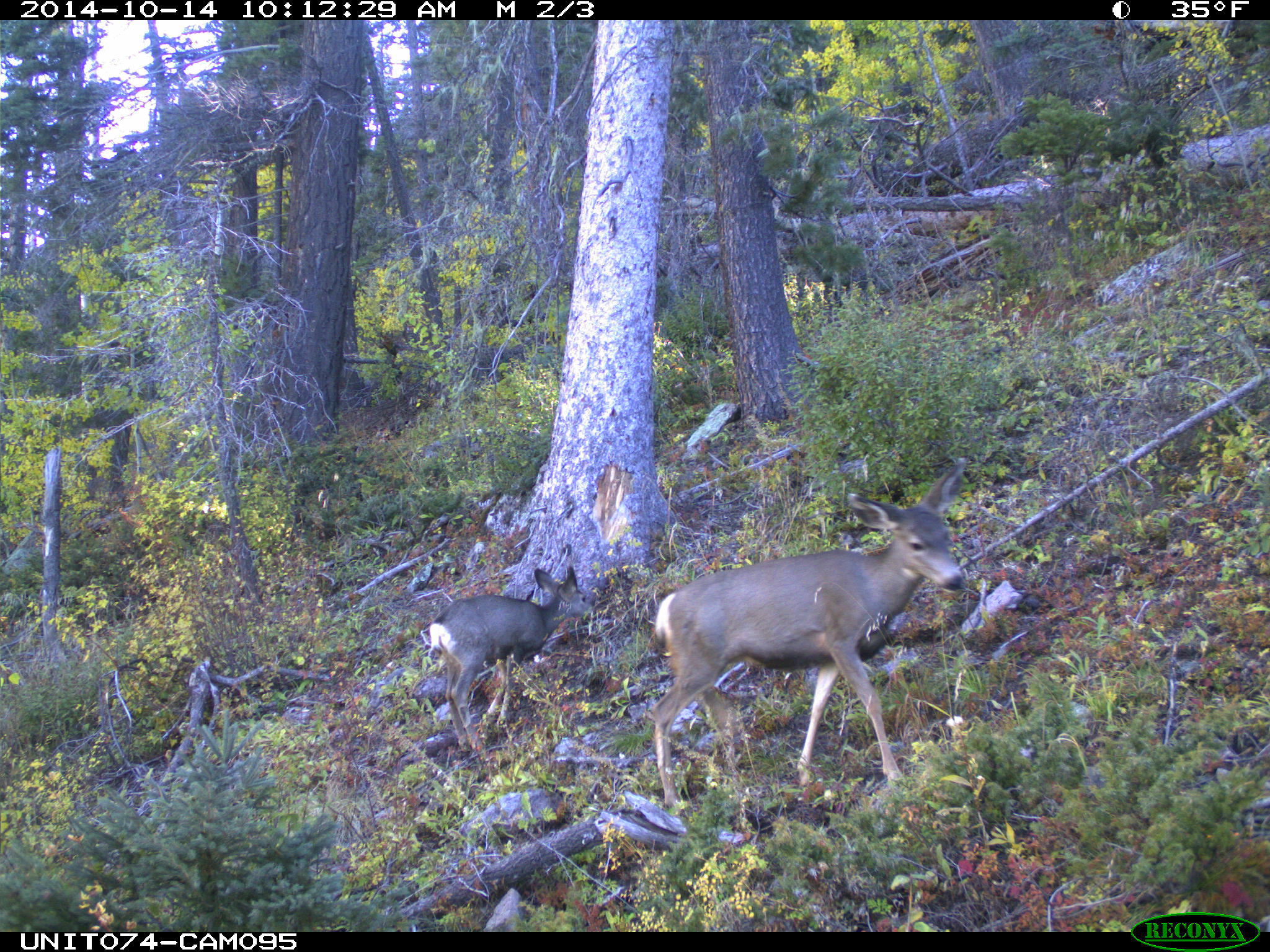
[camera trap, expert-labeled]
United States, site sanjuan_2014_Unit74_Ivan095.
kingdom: Animalia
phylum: Chordata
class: Mammalia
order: Artiodactyla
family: Cervidae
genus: Odocoileus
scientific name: Odocoileus hemionus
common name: mule deer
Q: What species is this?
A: Odocoileus hemionus (mule deer).